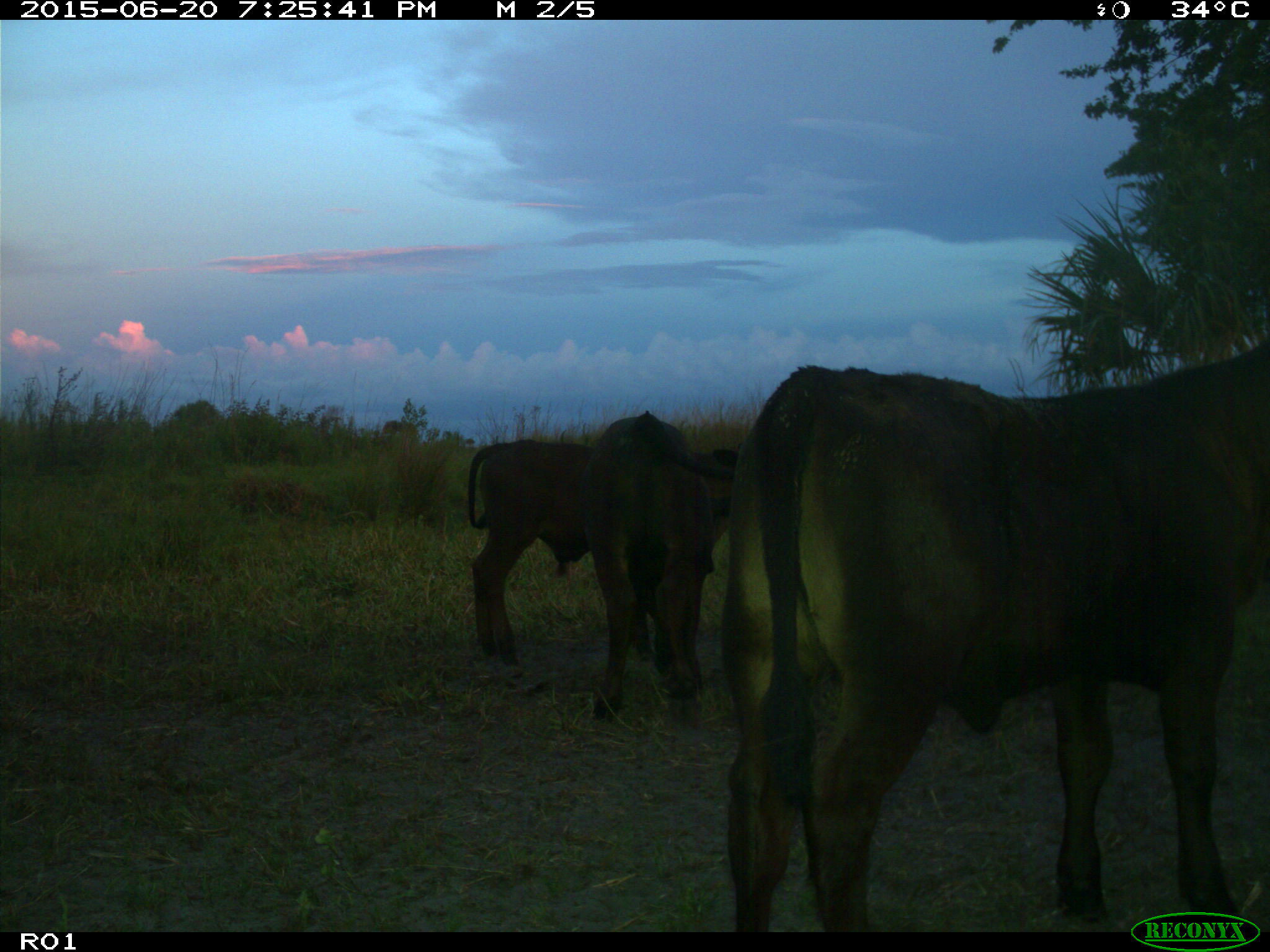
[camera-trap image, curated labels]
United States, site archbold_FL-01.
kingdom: Animalia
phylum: Chordata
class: Mammalia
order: Artiodactyla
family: Bovidae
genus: Bos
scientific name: Bos taurus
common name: domestic cow